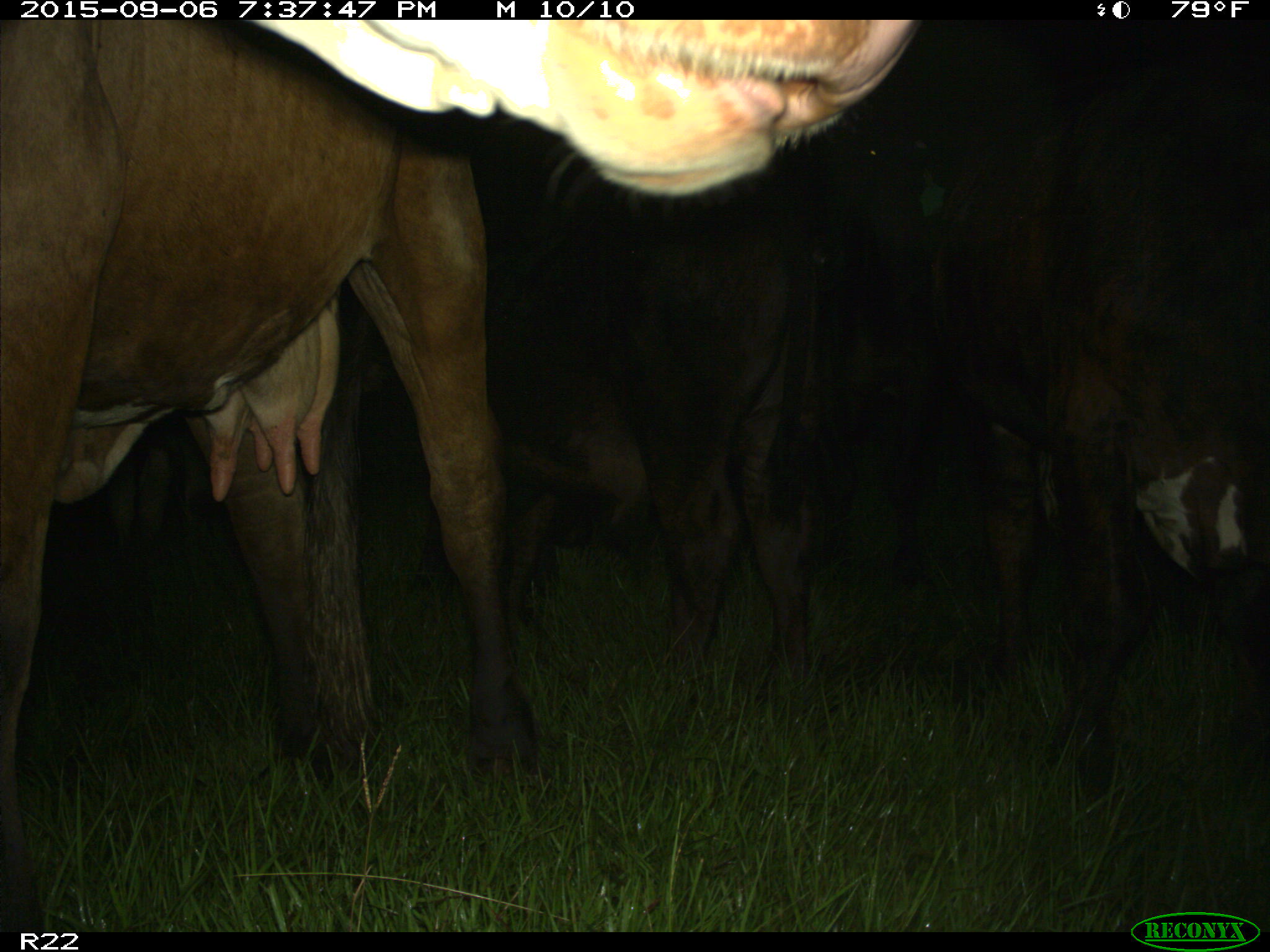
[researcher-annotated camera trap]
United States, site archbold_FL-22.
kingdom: Animalia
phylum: Chordata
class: Mammalia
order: Artiodactyla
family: Bovidae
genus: Bos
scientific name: Bos taurus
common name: domestic cow